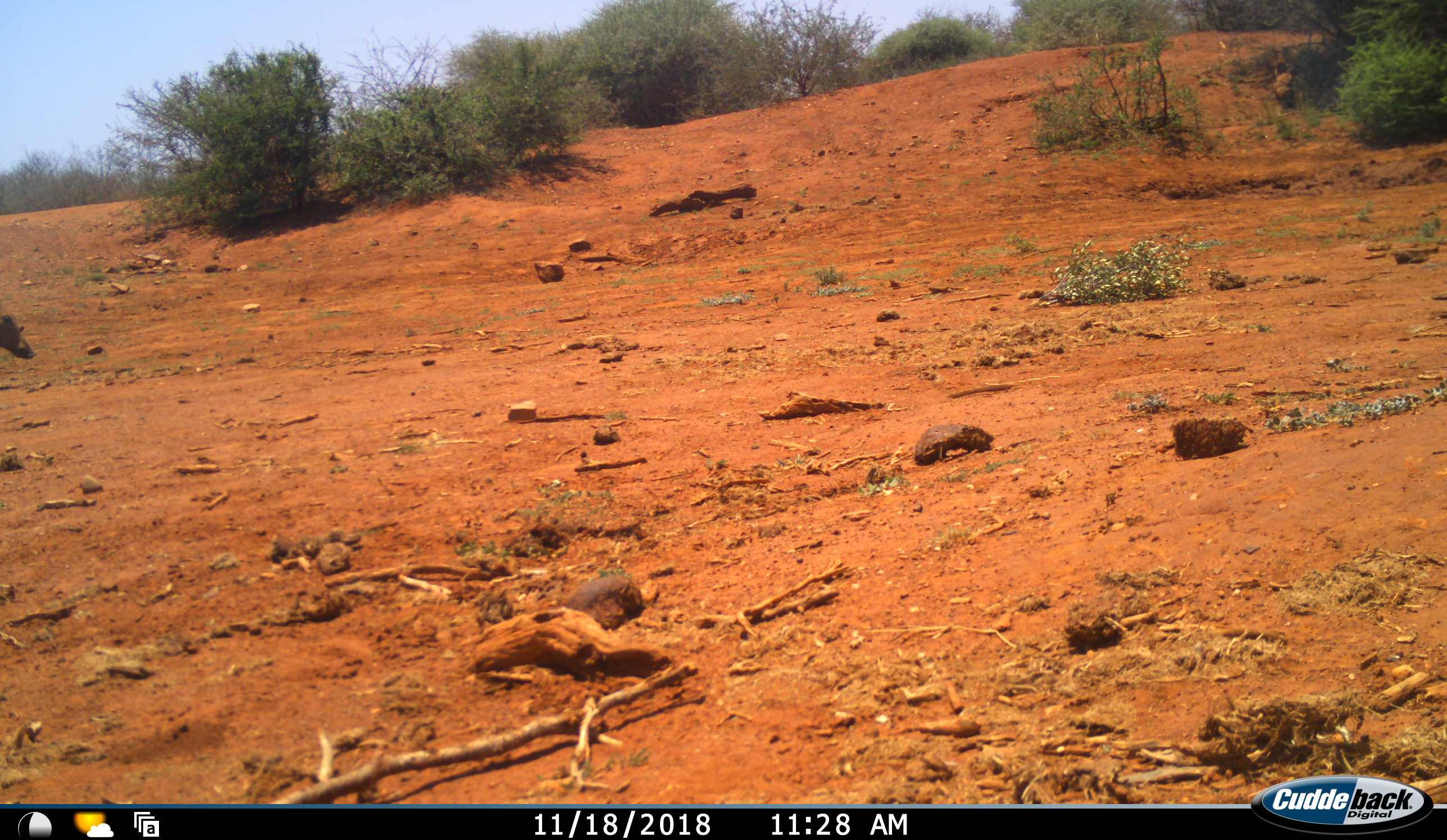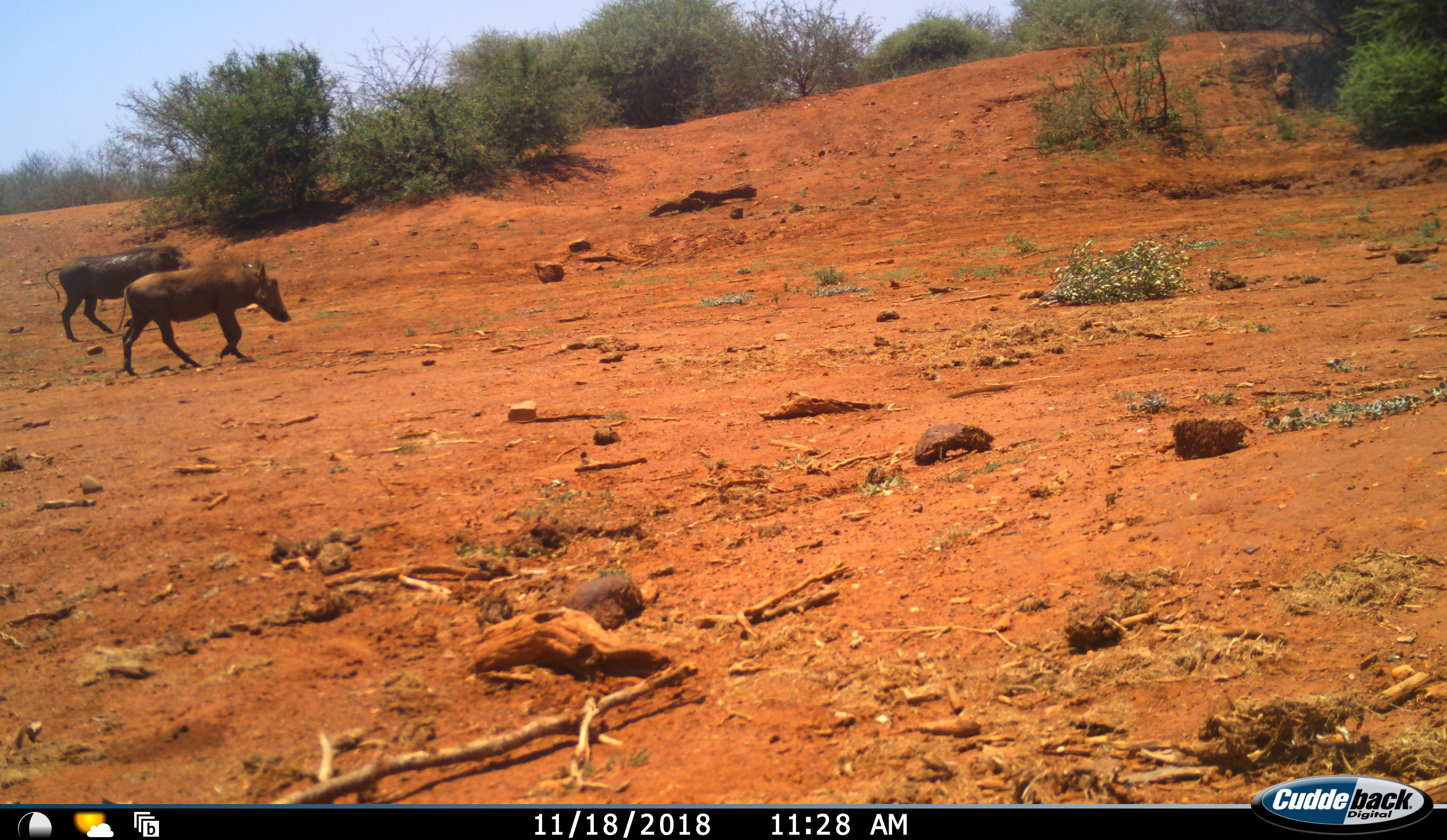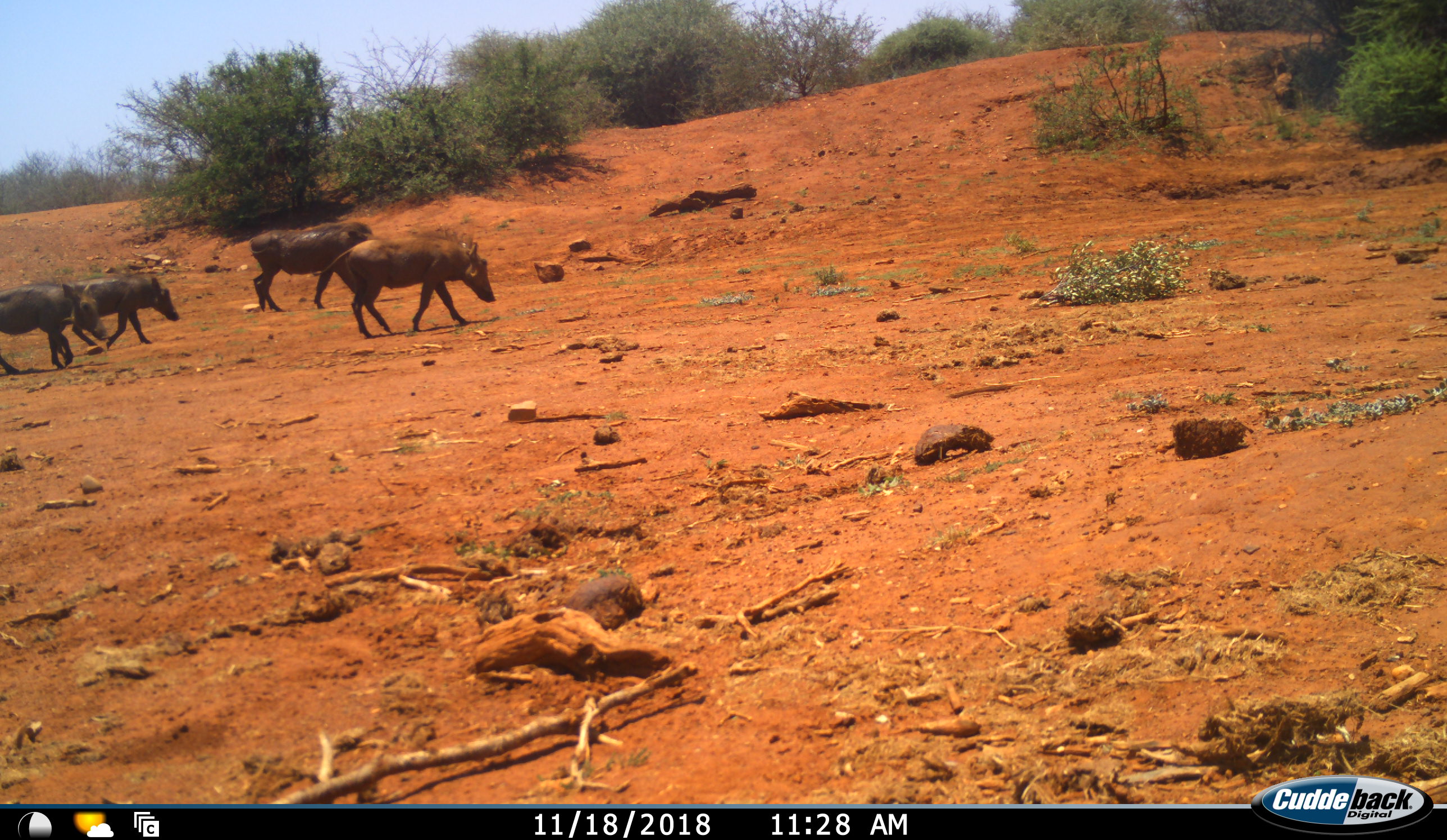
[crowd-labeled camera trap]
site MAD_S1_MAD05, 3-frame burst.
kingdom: Animalia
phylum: Chordata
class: Mammalia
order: Artiodactyla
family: Suidae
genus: Phacochoerus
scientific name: Phacochoerus africanus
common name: warthog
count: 4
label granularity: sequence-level